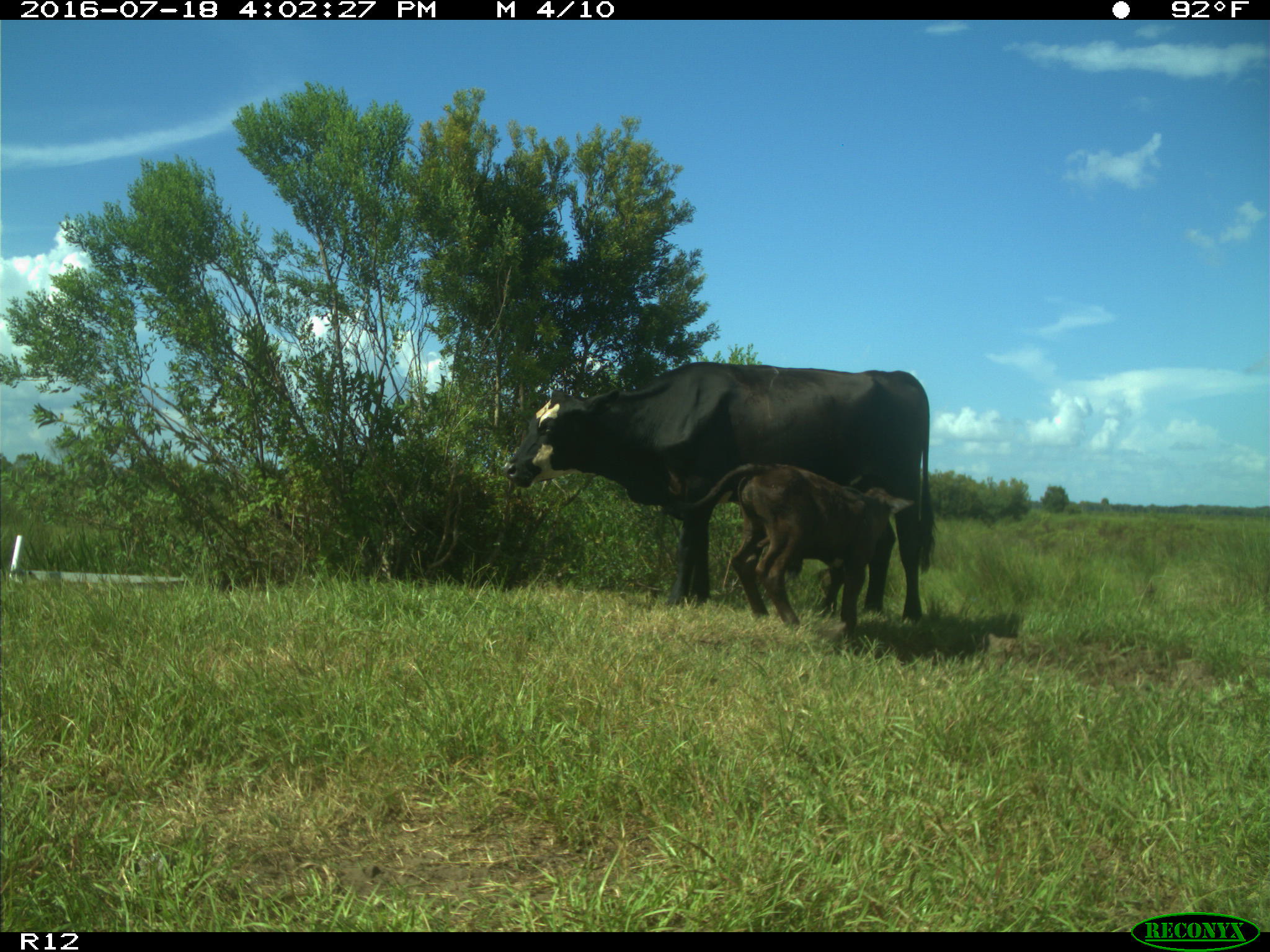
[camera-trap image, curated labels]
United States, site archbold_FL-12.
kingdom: Animalia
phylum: Chordata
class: Mammalia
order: Artiodactyla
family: Bovidae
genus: Bos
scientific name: Bos taurus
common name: domestic cow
Bos taurus (domestic cow).